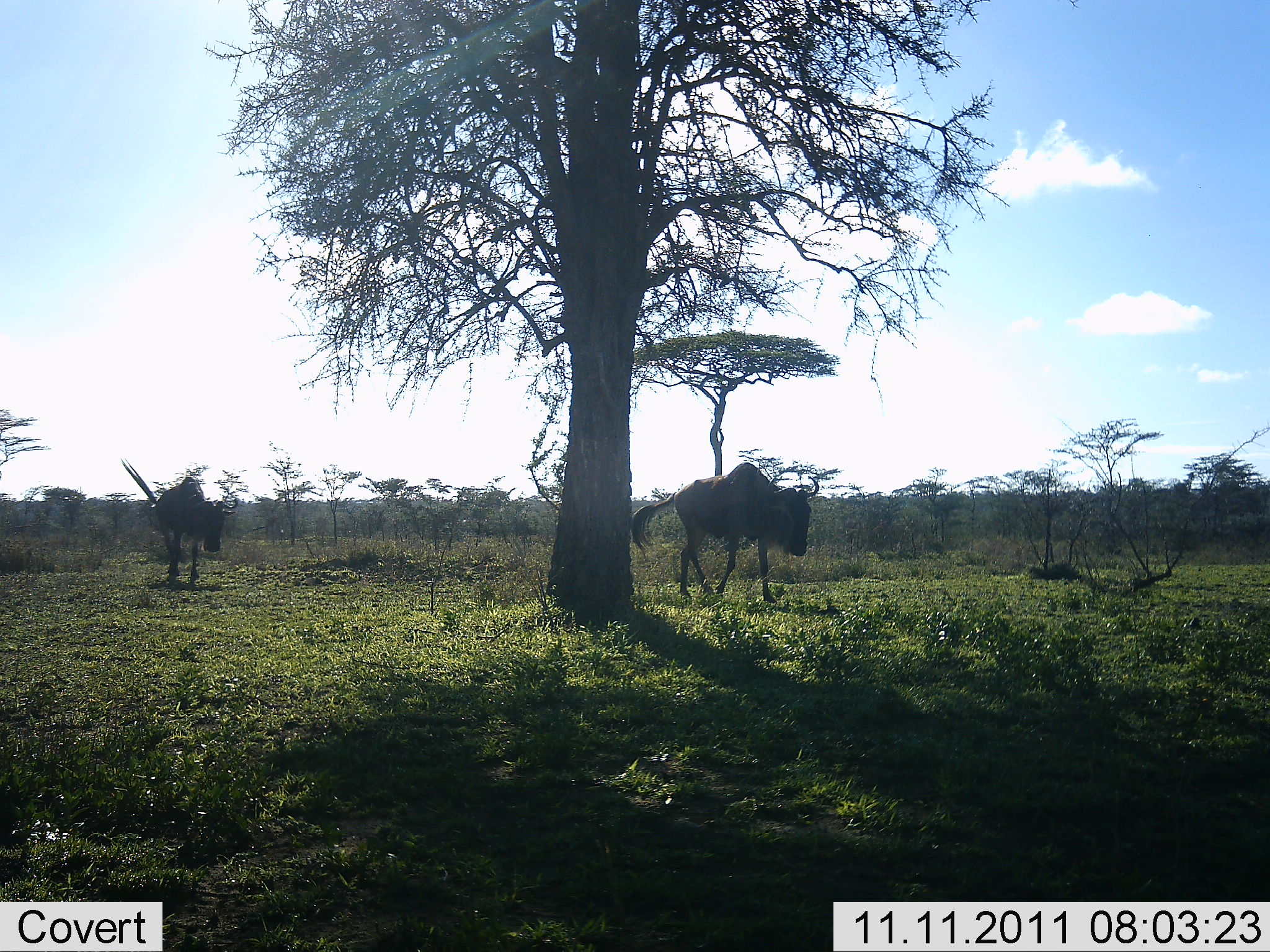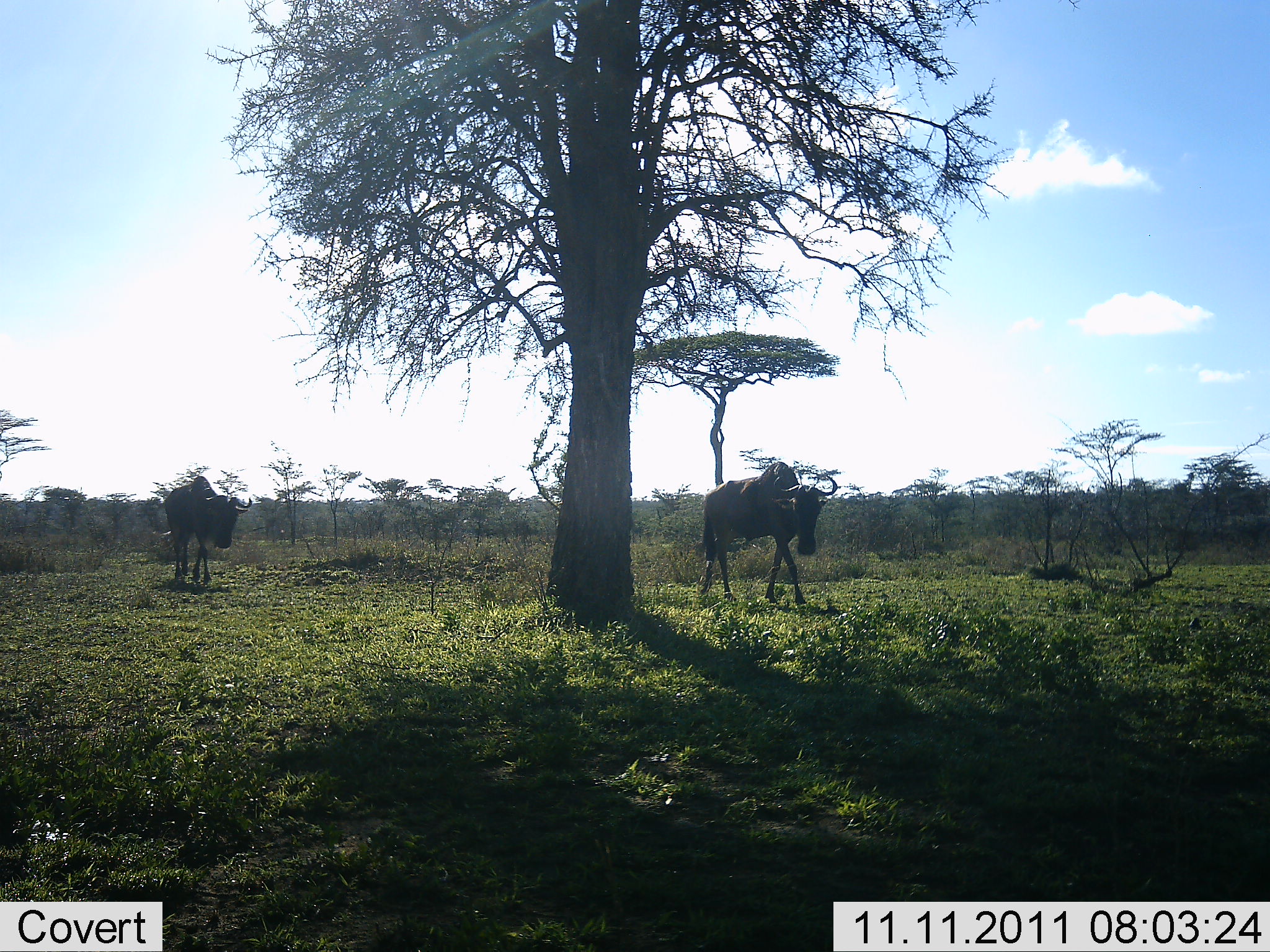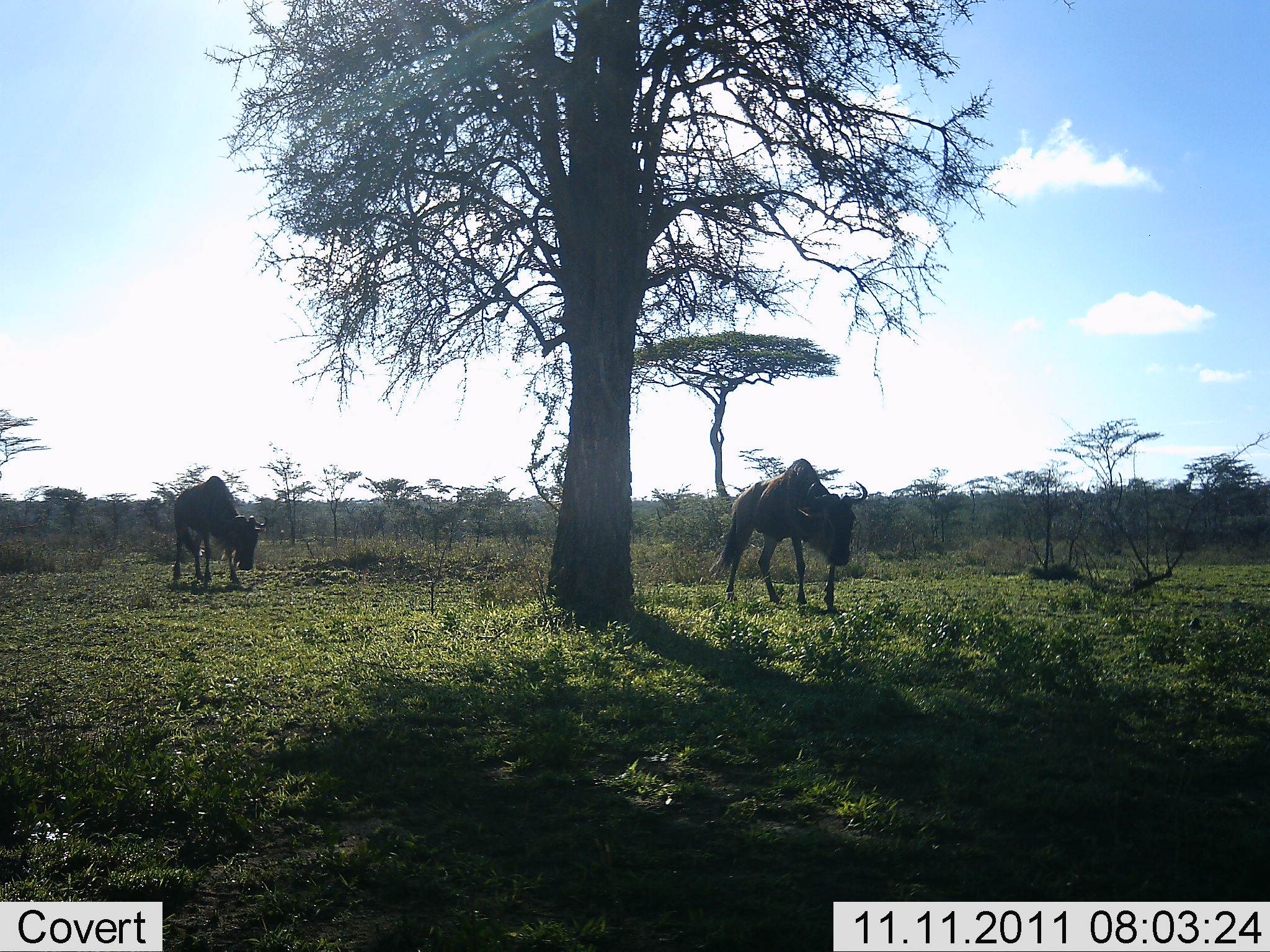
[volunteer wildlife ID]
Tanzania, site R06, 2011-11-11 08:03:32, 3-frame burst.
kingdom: Animalia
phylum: Chordata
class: Mammalia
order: Artiodactyla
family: Bovidae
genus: Connochaetes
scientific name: Connochaetes taurinus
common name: blue wildebeest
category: wildebeest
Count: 2.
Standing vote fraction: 20%.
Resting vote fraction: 7%.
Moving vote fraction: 87%.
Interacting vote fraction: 0%.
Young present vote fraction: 0%.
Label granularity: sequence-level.